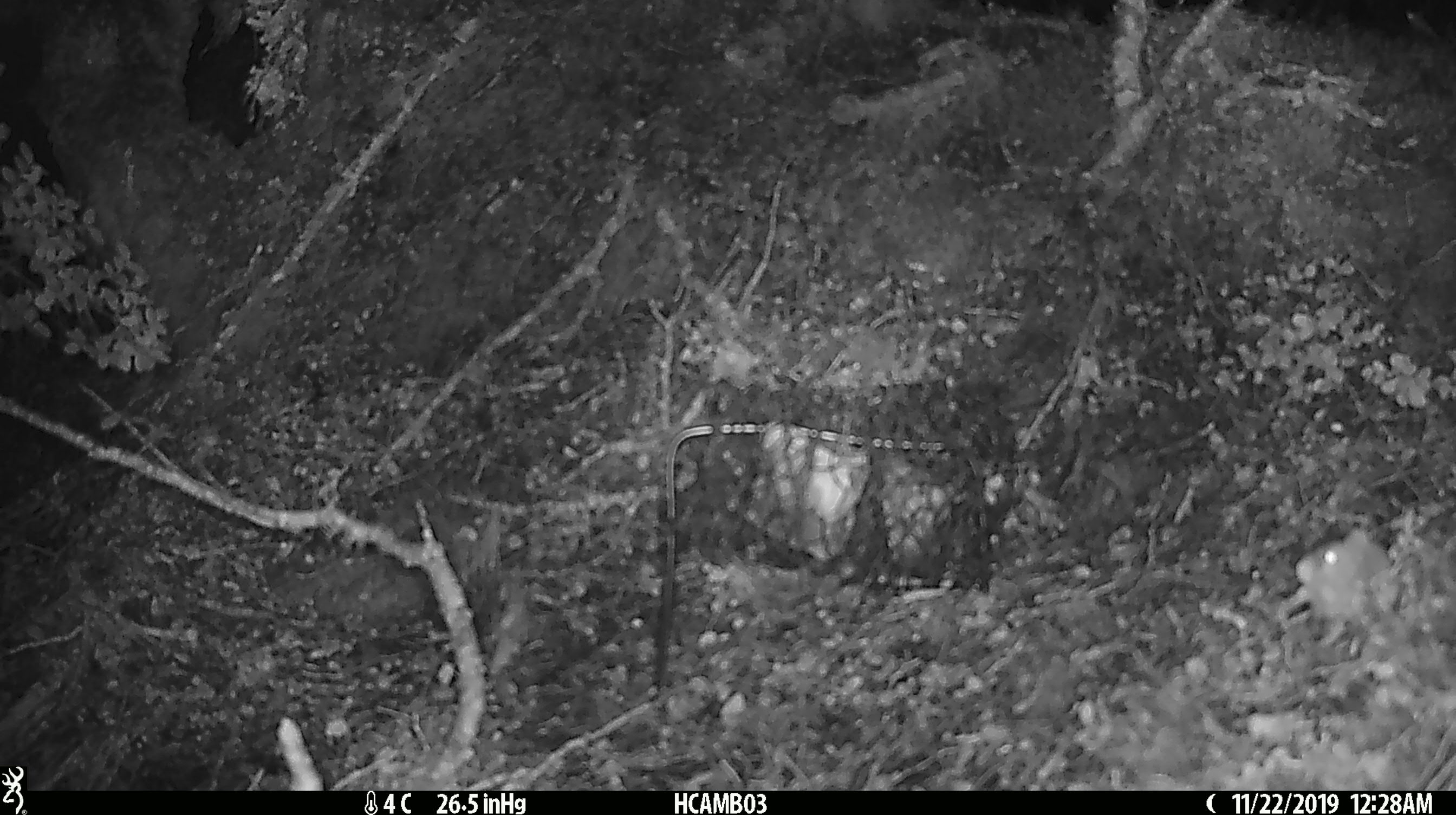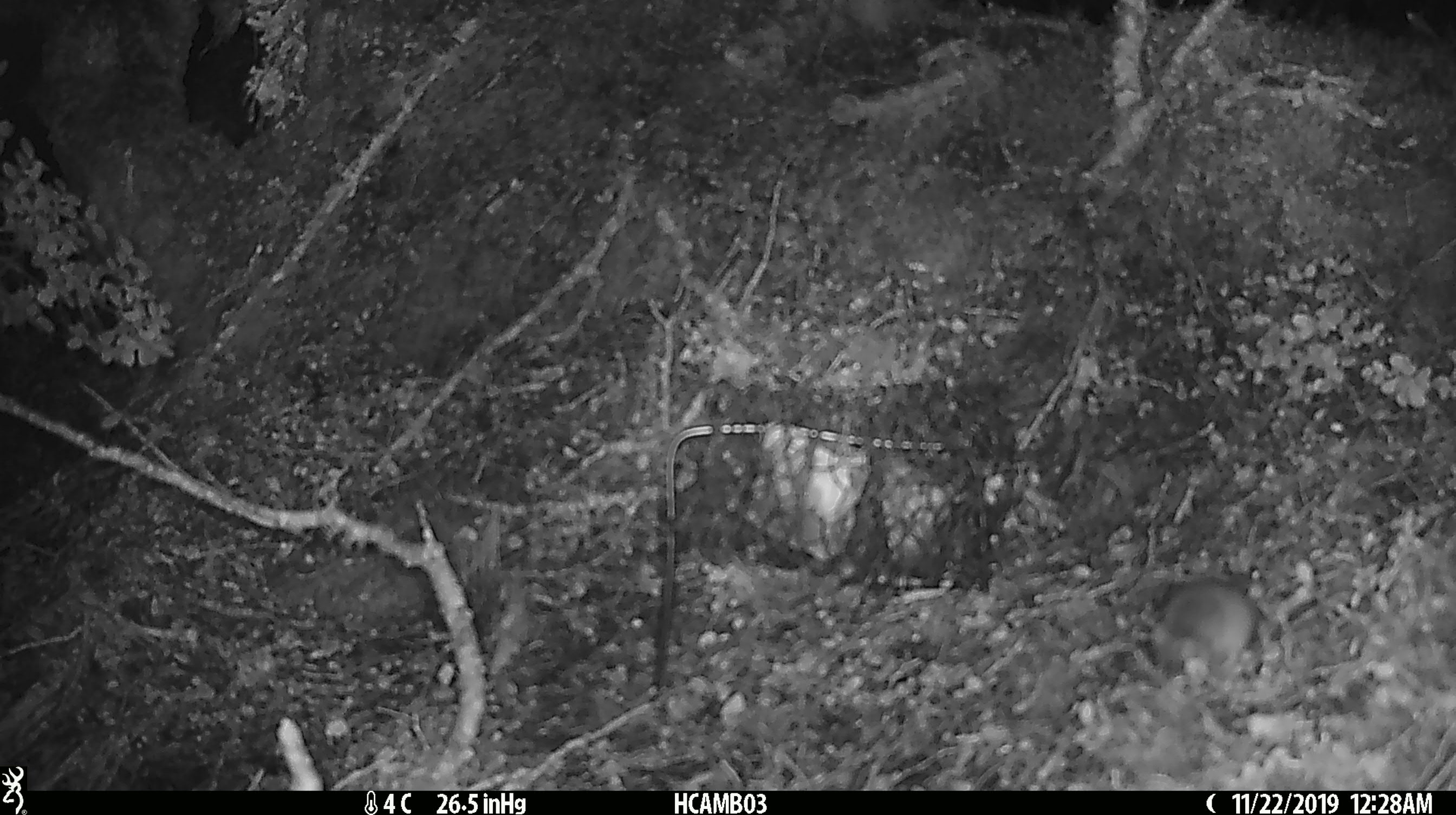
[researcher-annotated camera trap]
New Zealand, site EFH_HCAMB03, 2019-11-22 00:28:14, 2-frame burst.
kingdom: Animalia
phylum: Chordata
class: Mammalia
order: Rodentia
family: Muridae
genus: Mus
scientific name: Mus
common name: mouse